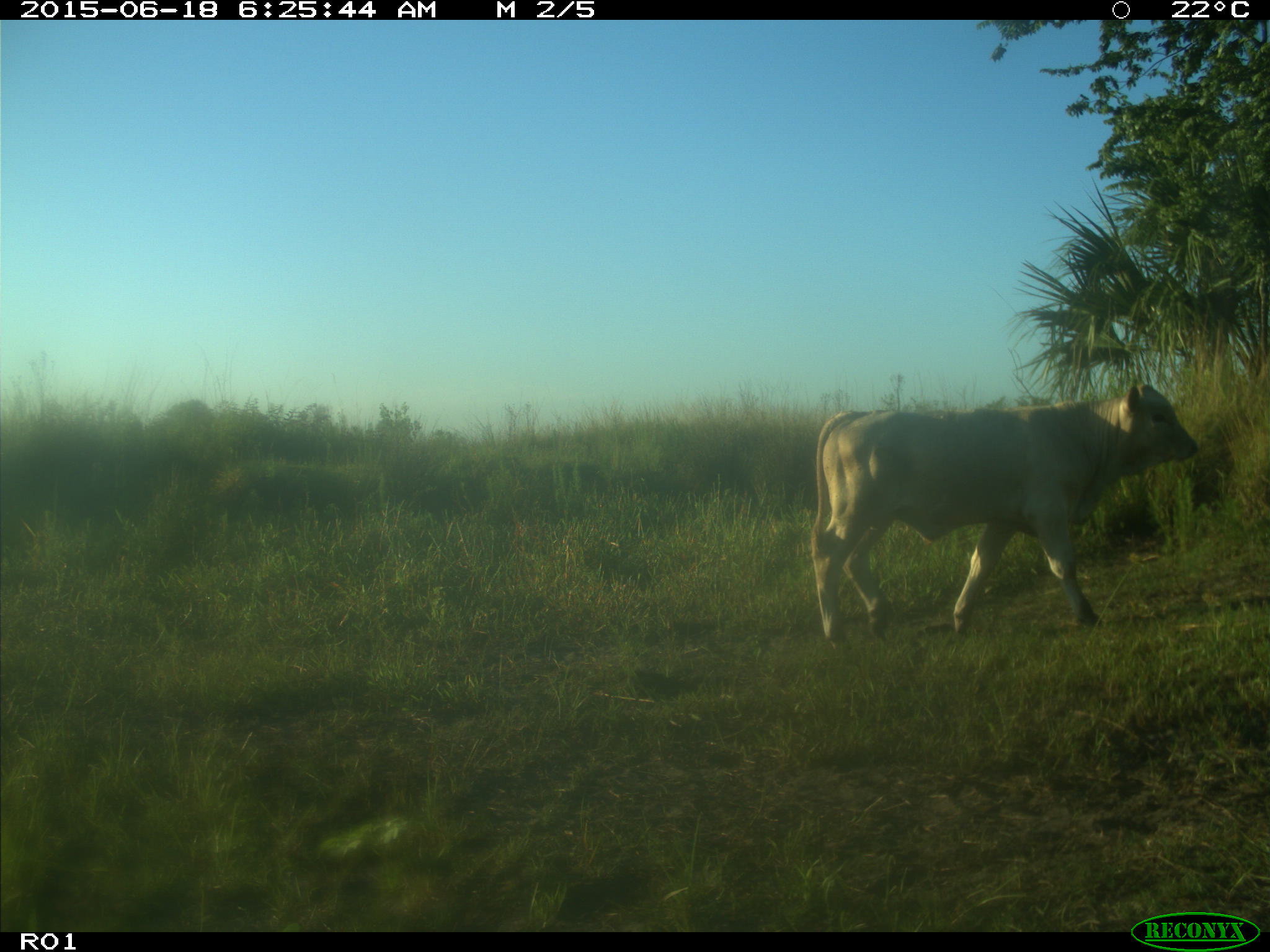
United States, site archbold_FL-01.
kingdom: Animalia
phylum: Chordata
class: Mammalia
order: Artiodactyla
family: Bovidae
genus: Bos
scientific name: Bos taurus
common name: domestic cow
Bos taurus (domestic cow).